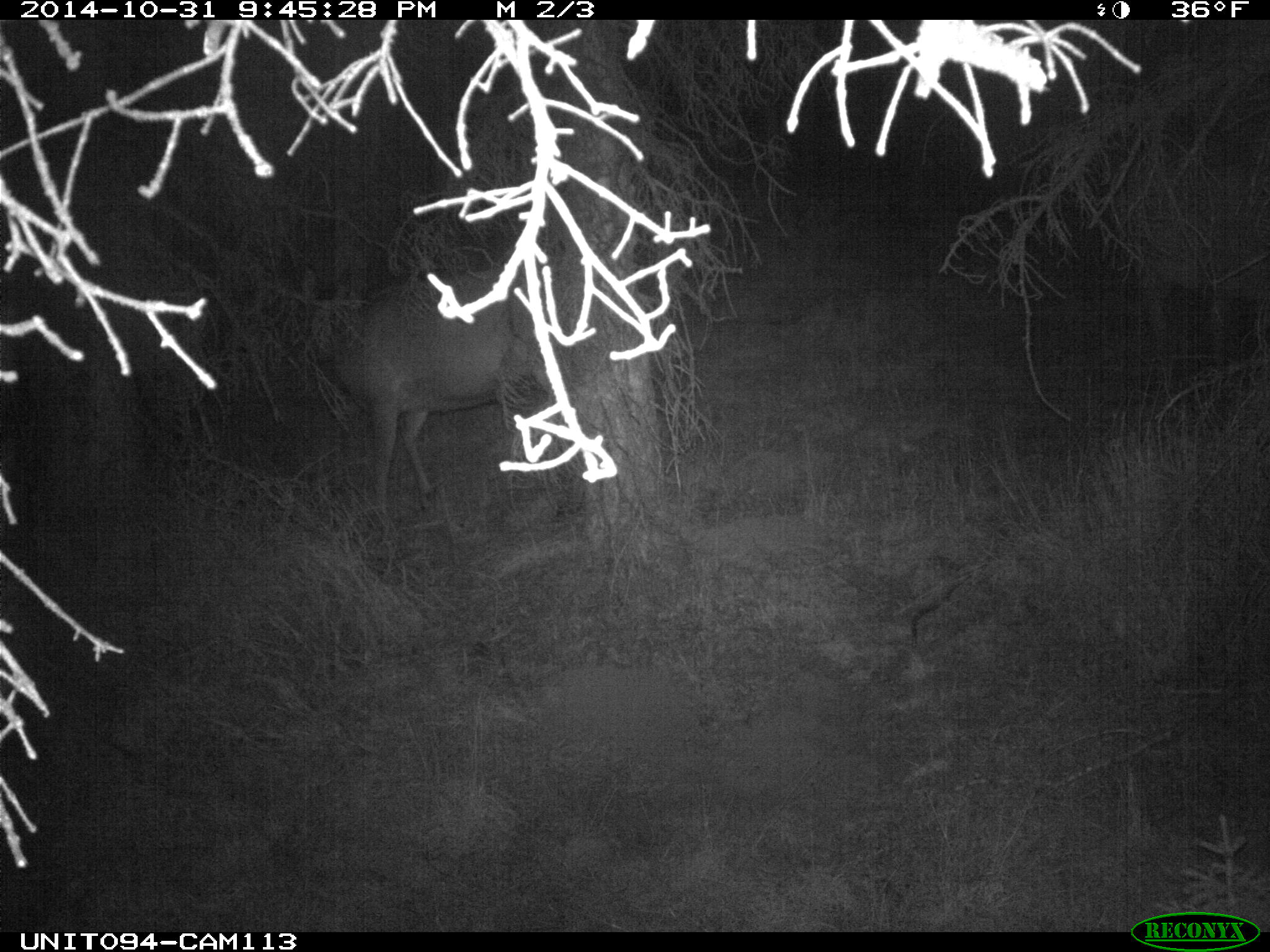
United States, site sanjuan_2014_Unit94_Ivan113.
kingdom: Animalia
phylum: Chordata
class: Mammalia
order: Artiodactyla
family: Cervidae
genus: Cervus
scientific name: Cervus elaphus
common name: red deer